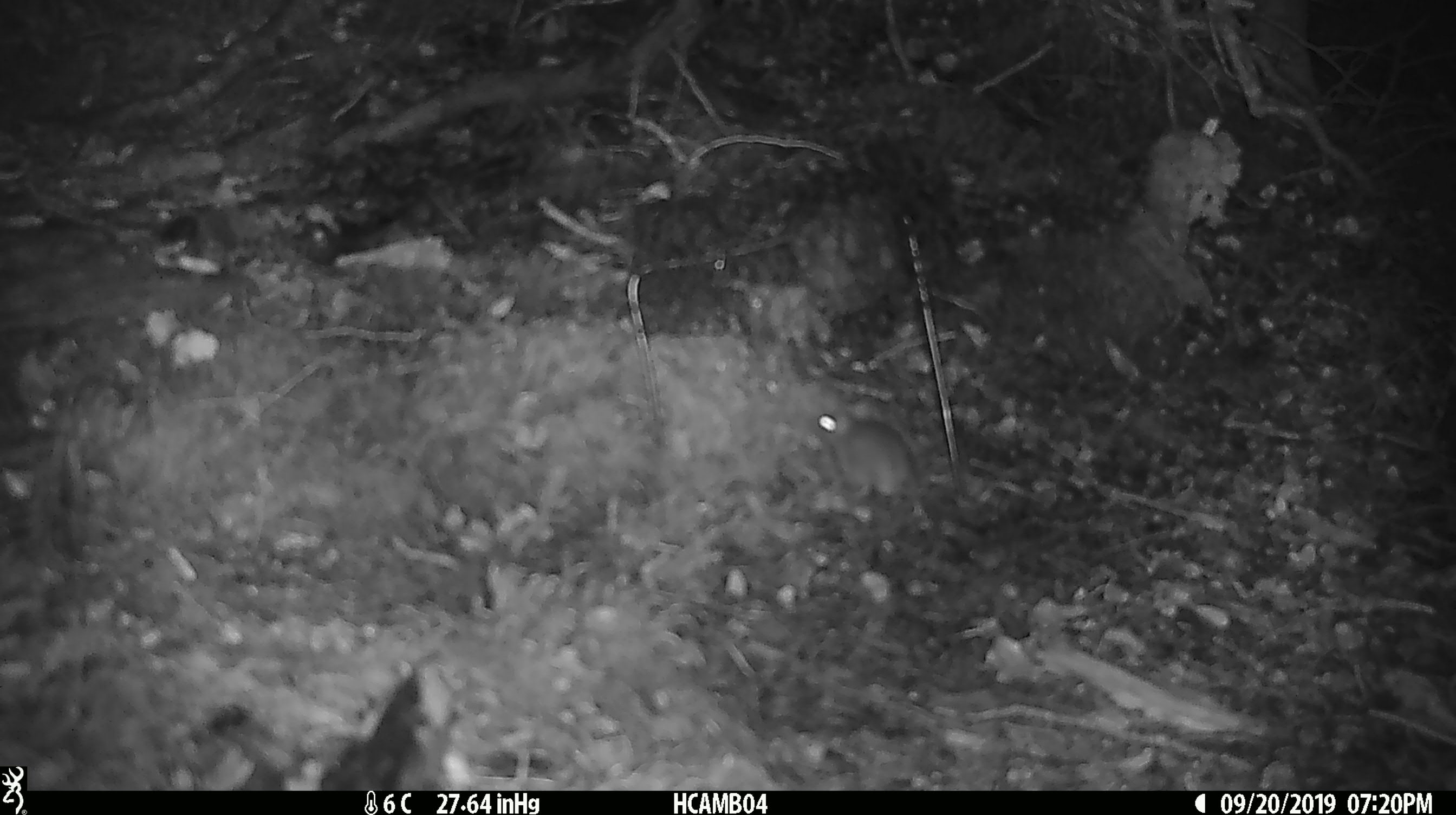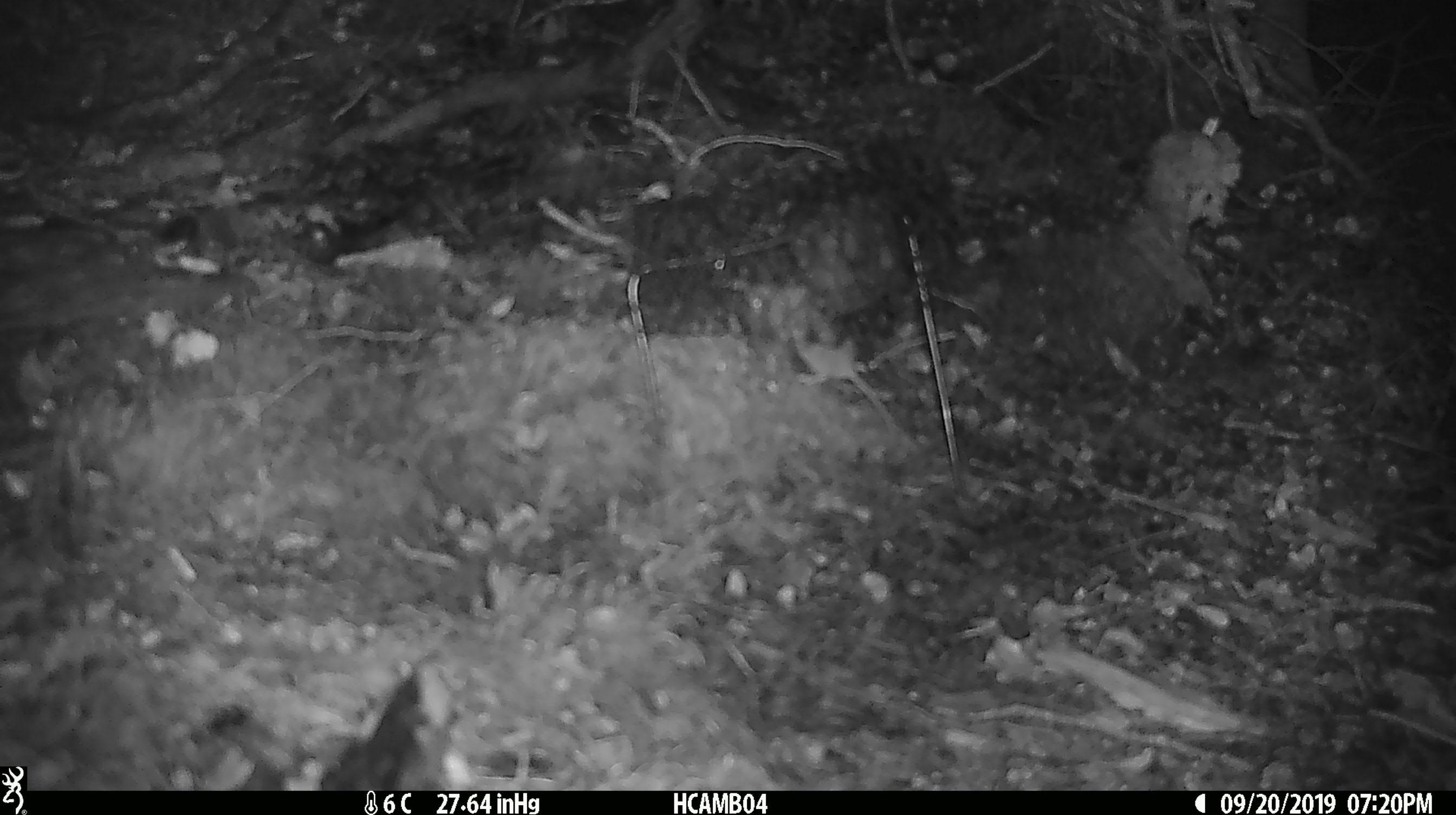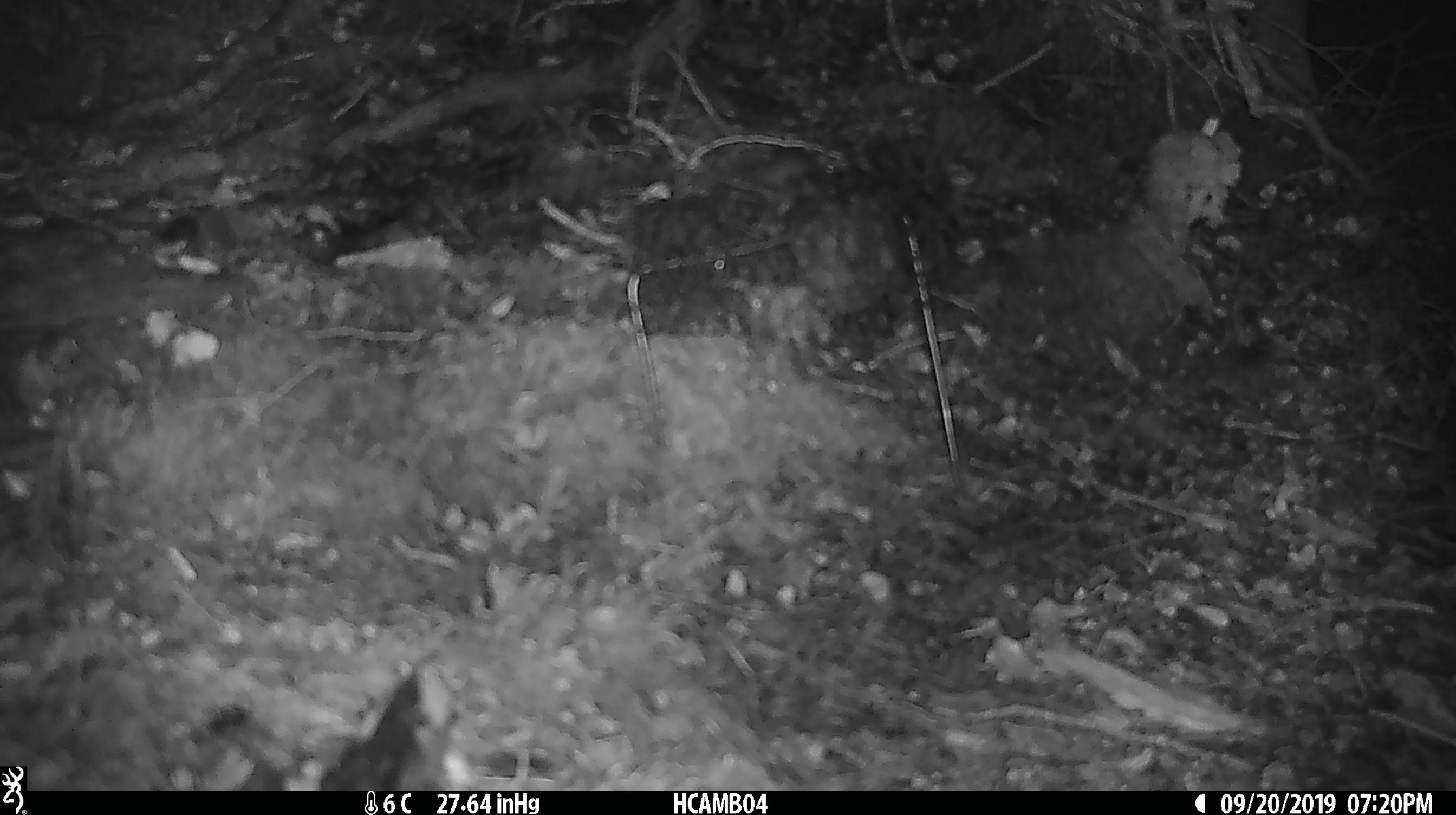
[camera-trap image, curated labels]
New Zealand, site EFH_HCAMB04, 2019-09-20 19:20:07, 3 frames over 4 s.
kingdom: Animalia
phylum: Chordata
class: Mammalia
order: Rodentia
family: Muridae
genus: Mus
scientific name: Mus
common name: mouse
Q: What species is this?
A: Mouse (Mus).